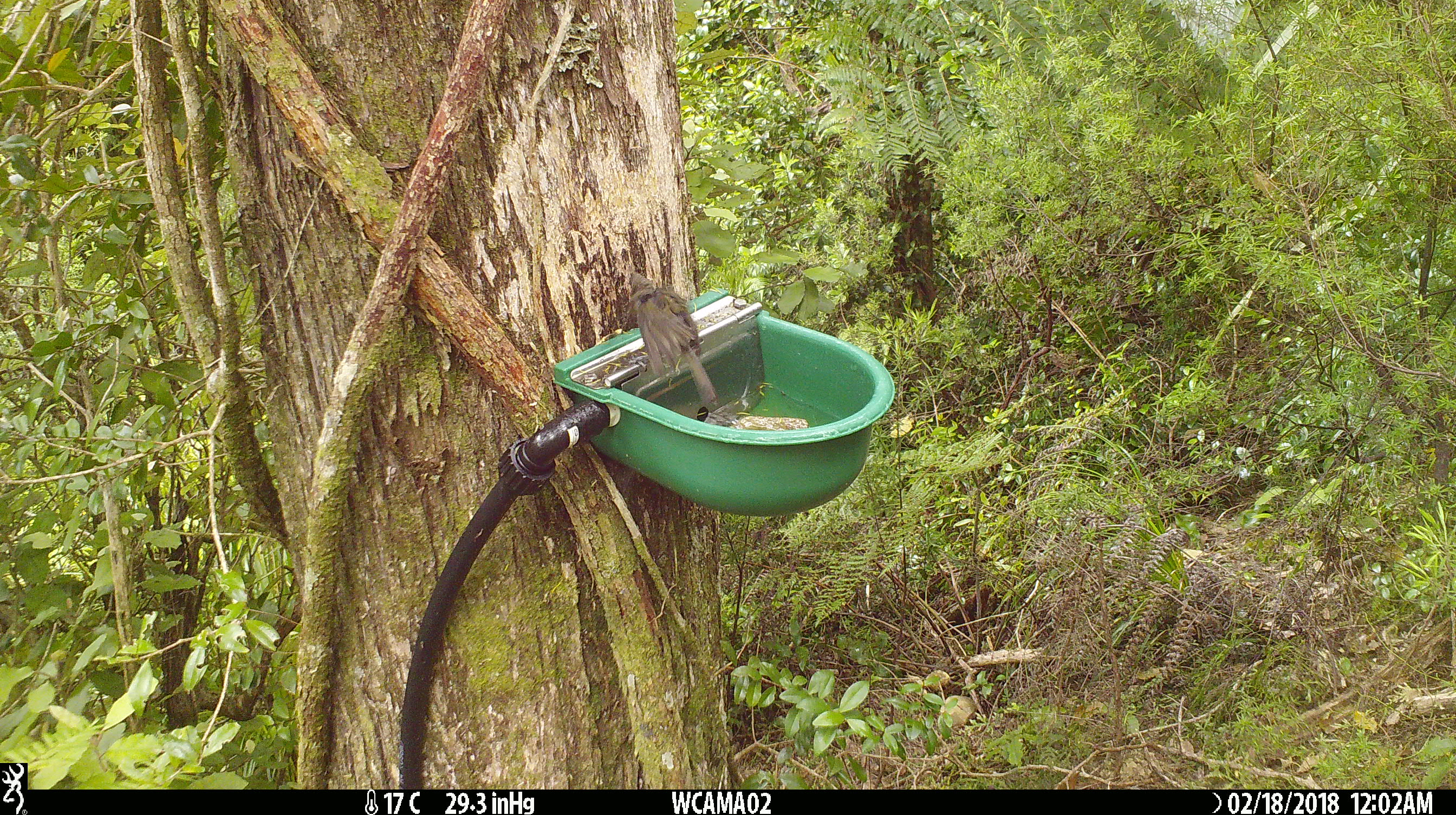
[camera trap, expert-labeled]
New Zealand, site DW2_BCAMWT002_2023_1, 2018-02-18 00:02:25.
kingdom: Animalia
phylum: Chordata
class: Aves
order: Passeriformes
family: Meliphagidae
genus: Anthornis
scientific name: Anthornis melanura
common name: new zealand bellbird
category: bellbird